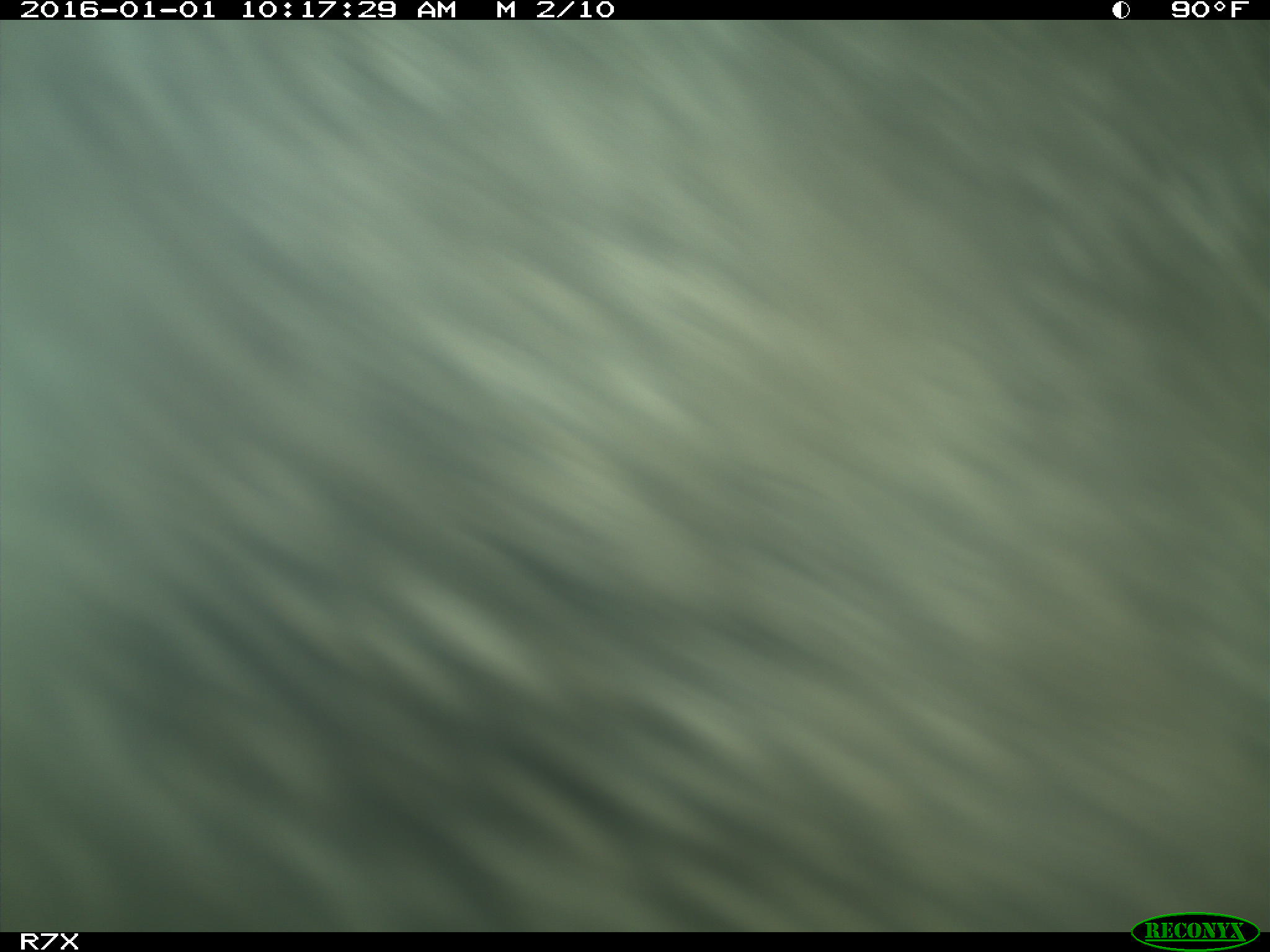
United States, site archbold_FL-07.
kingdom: Animalia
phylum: Chordata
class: Mammalia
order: Artiodactyla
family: Bovidae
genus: Bos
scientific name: Bos taurus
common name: domestic cow